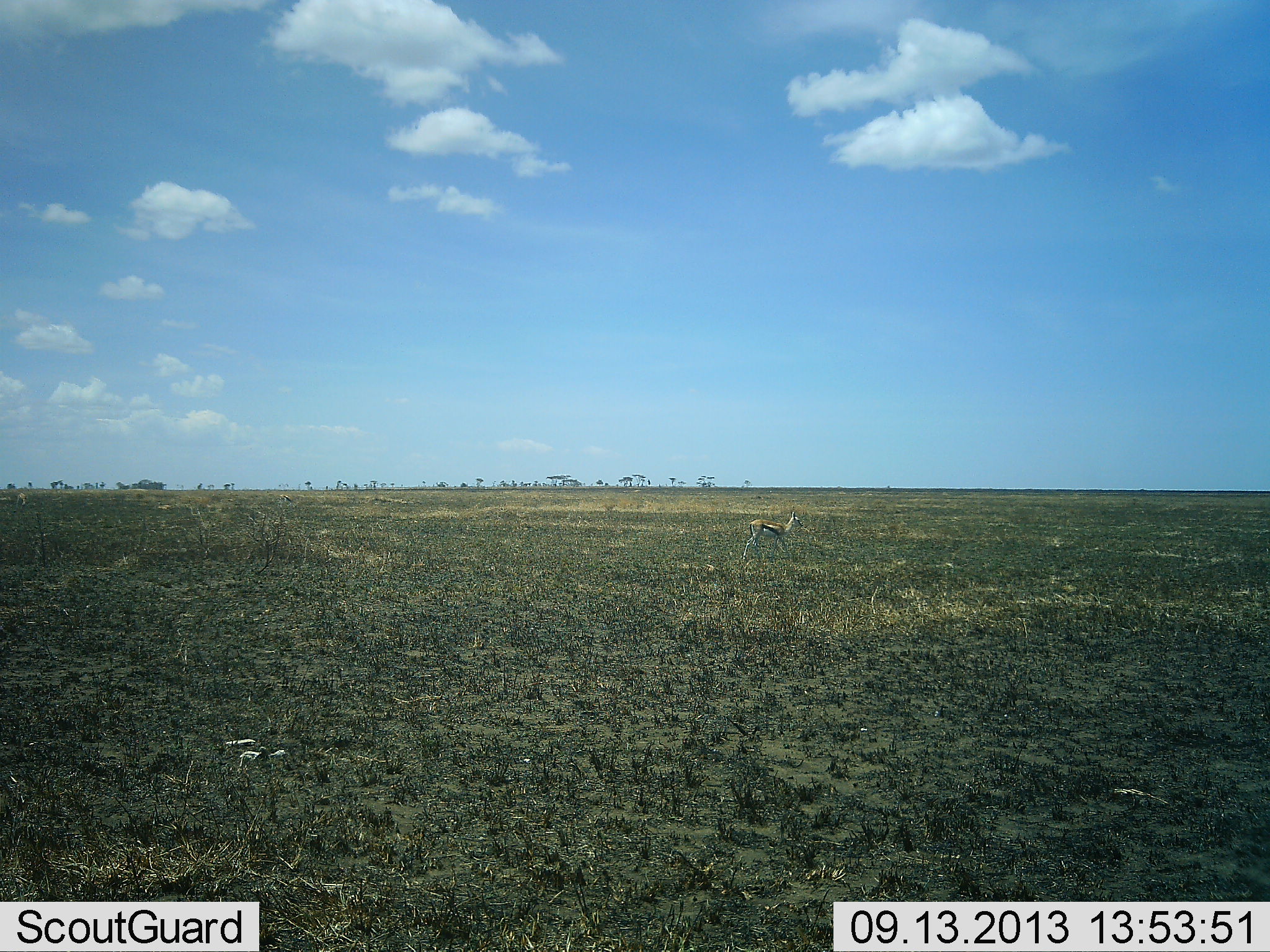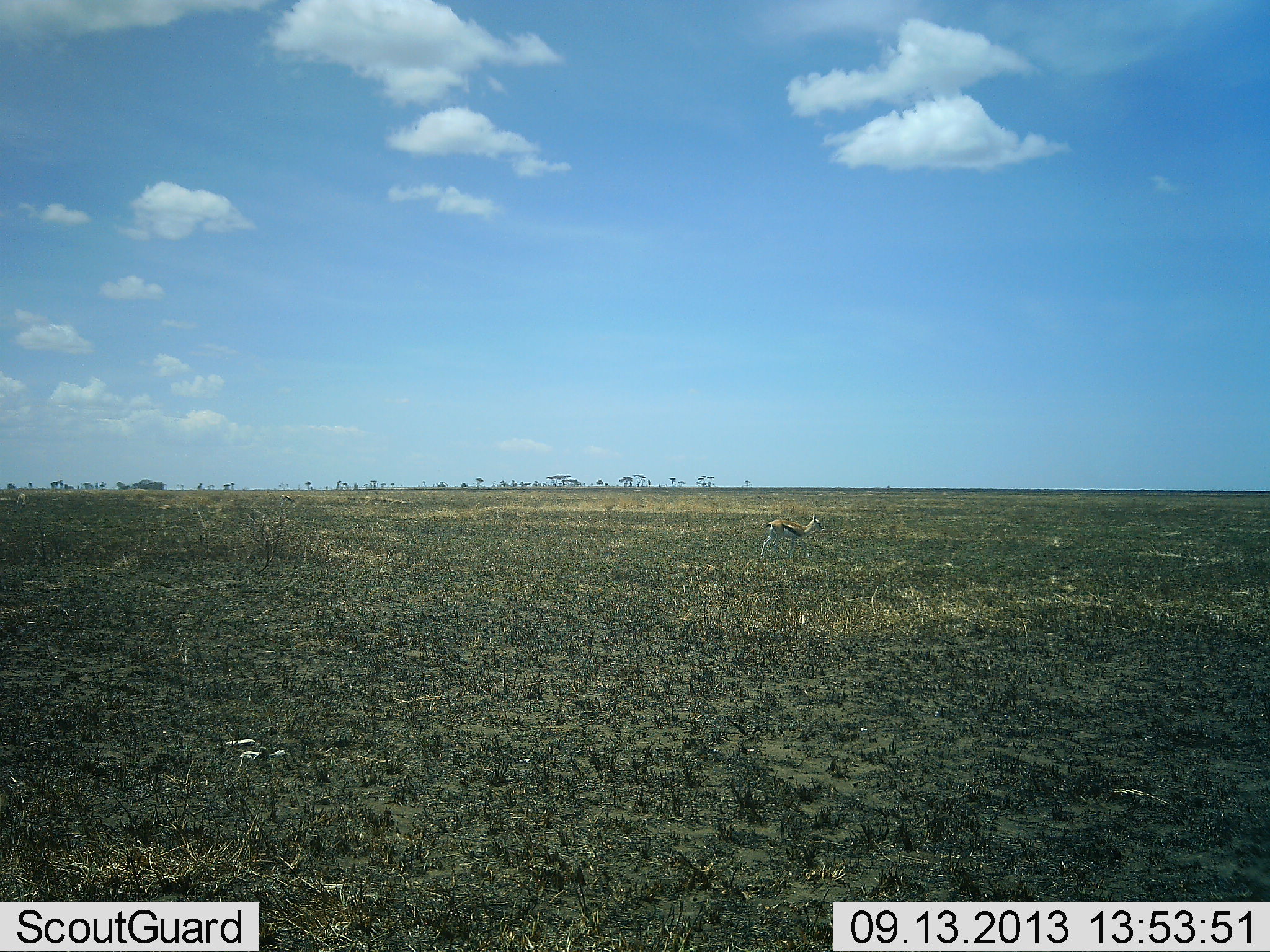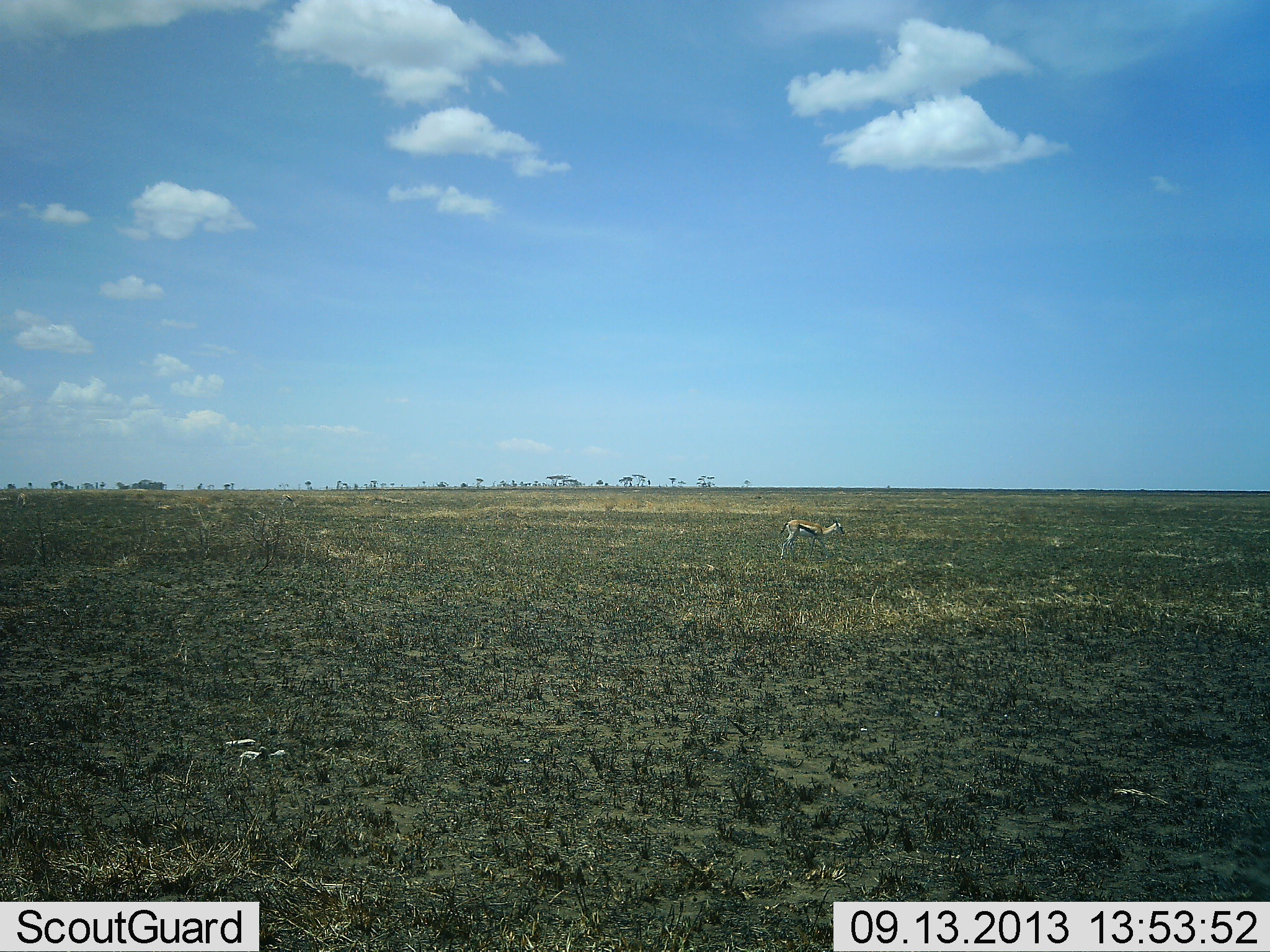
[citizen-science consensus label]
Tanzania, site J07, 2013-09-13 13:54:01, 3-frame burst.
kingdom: Animalia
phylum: Chordata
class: Mammalia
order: Artiodactyla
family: Bovidae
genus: Eudorcas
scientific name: Eudorcas thomsonii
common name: thomson's gazelle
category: gazellethomsons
Gazellethomsons (thomson's gazelle) (Eudorcas thomsonii), count 1. Behavior (volunteer vote fractions): standing 17%, resting 0%, moving 89%, interacting 0%. Young present (vote fraction): 0%. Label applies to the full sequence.